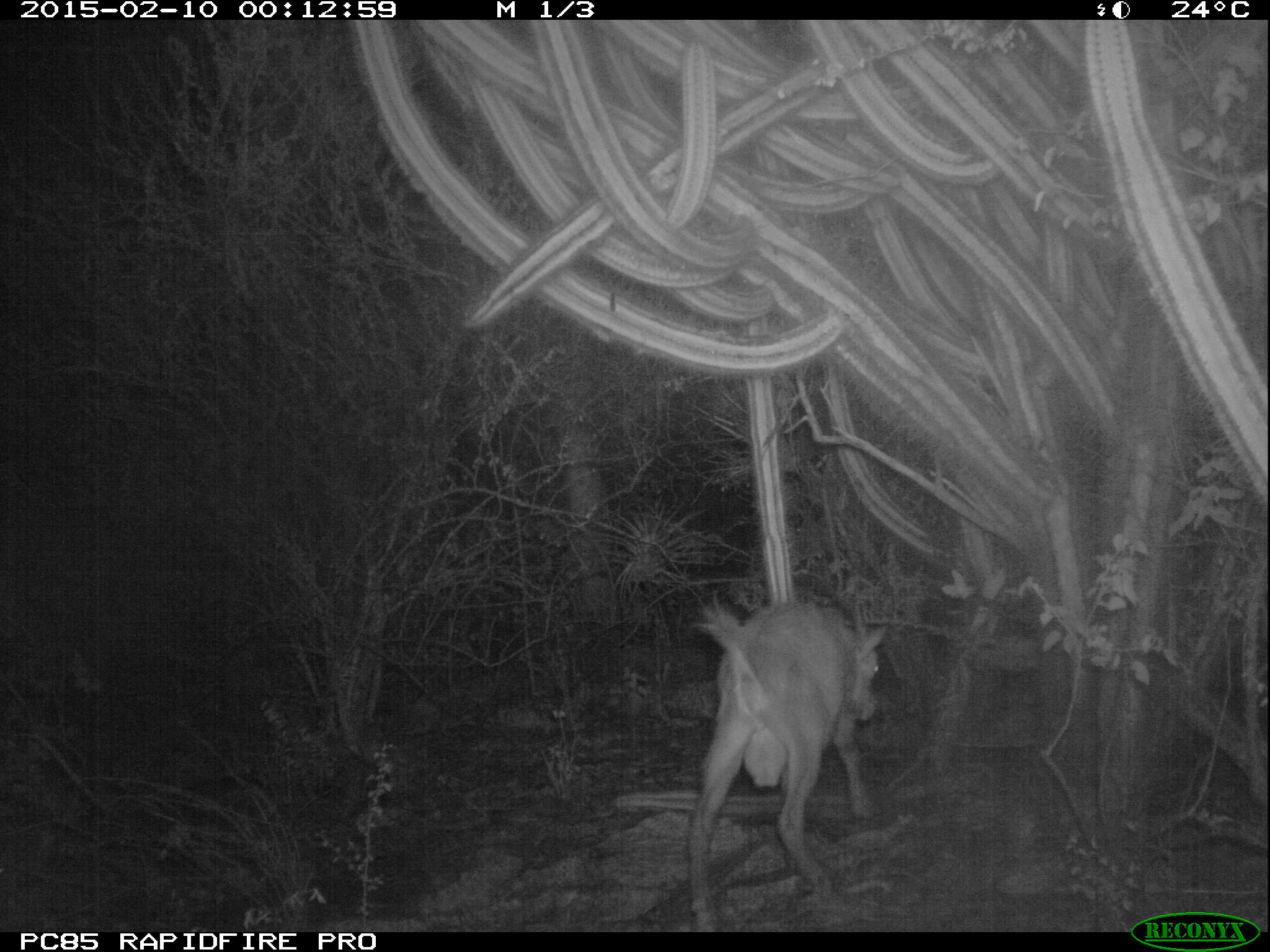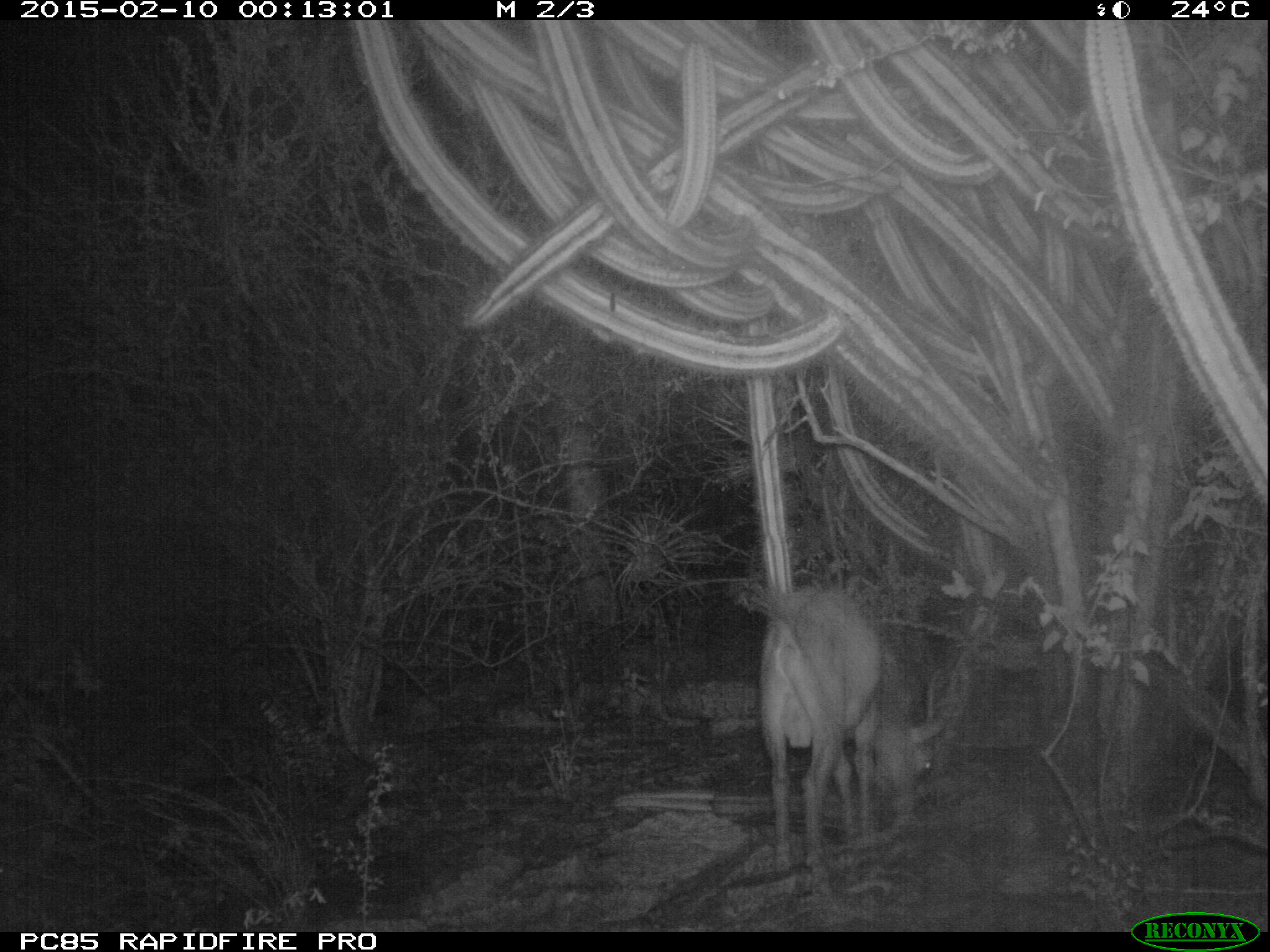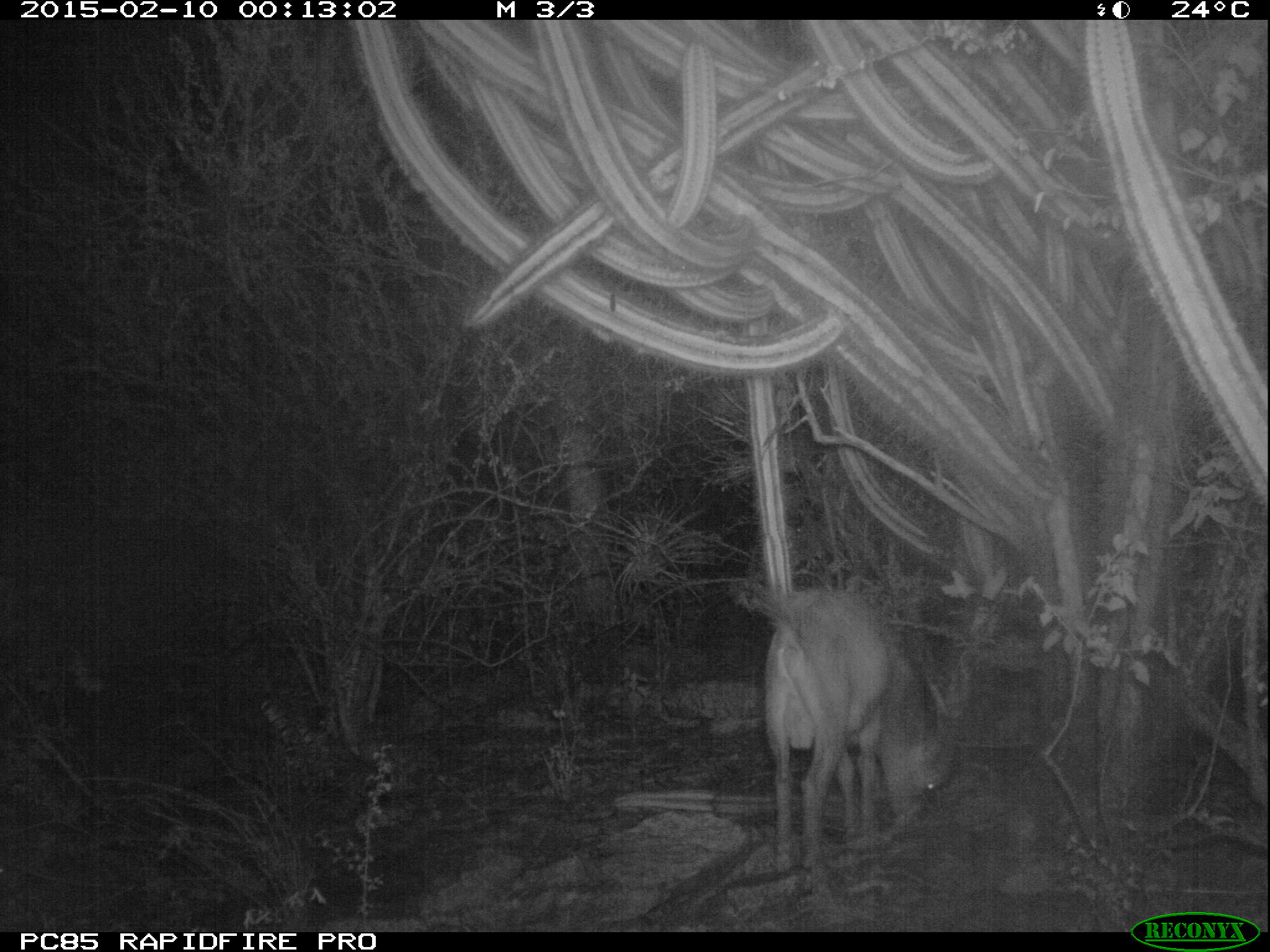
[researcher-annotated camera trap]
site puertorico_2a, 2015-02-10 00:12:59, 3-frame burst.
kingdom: Animalia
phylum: Chordata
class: Mammalia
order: Artiodactyla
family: Bovidae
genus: Capra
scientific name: Capra hircus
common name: goat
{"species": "goat (Capra hircus)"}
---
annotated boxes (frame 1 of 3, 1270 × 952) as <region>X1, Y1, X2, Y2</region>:
goat: <region>678, 588, 890, 930</region>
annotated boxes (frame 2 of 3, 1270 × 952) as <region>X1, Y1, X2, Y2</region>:
goat: <region>753, 578, 952, 888</region>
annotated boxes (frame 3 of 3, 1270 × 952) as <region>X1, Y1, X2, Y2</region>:
goat: <region>729, 572, 954, 881</region>